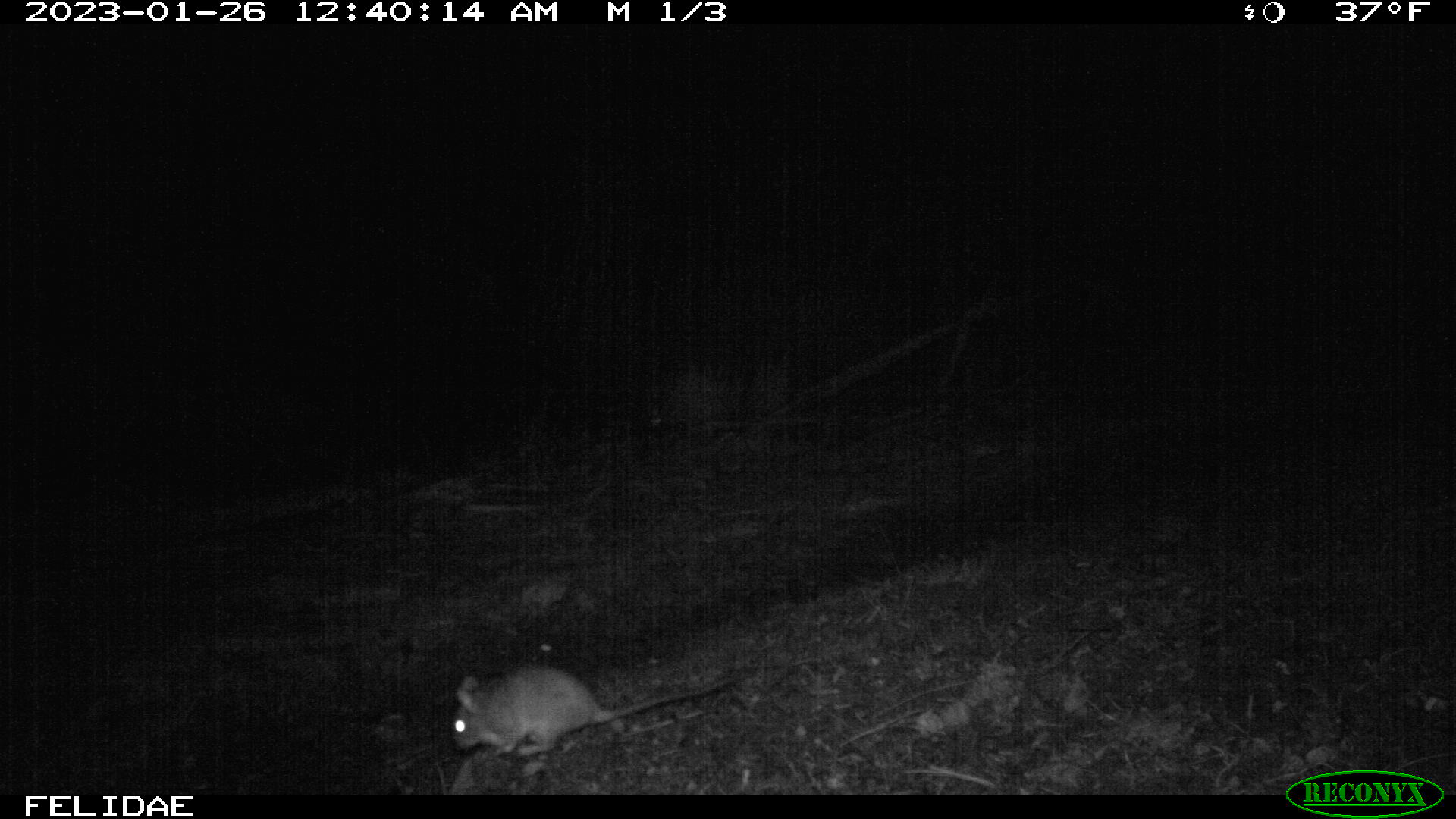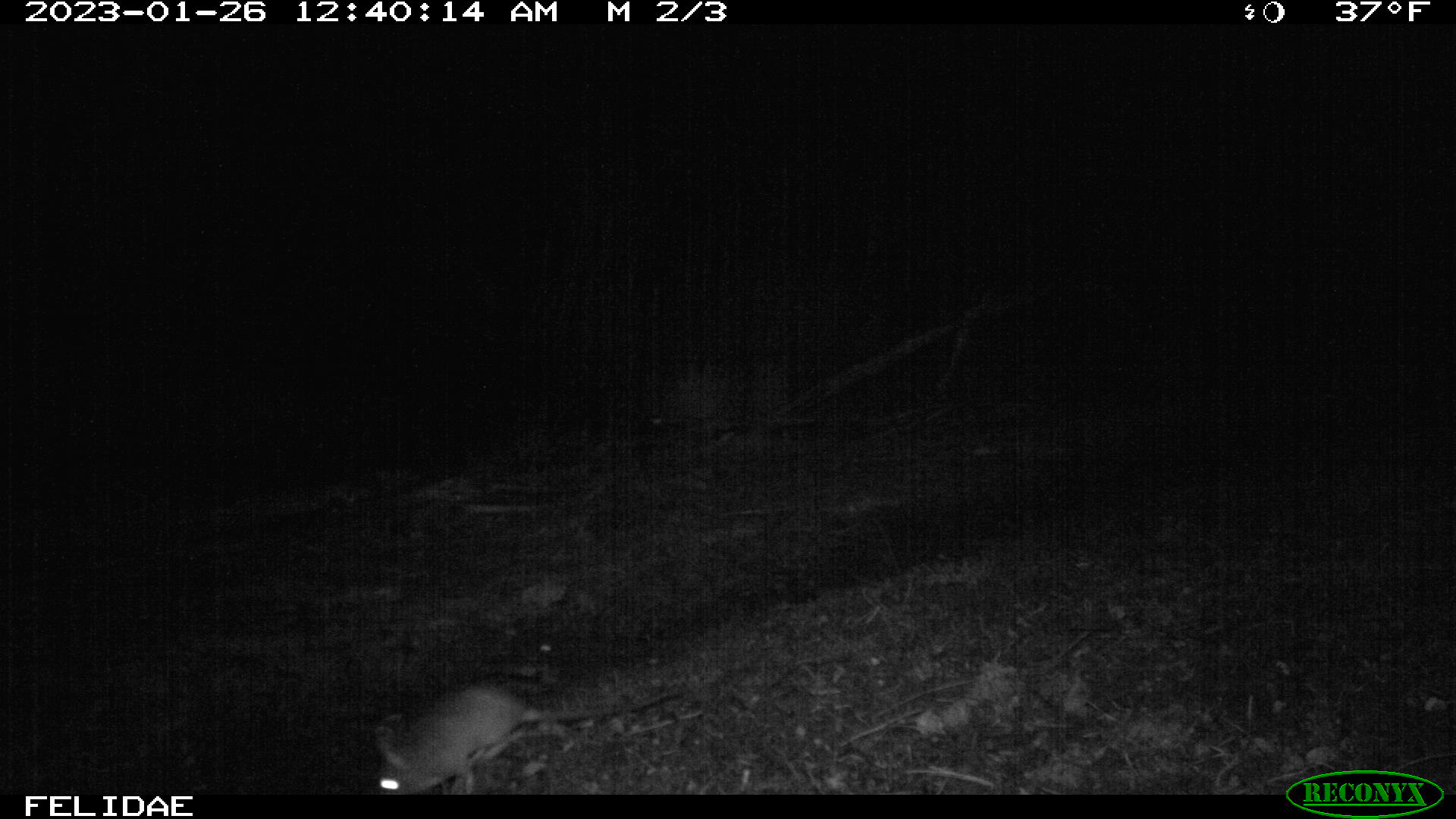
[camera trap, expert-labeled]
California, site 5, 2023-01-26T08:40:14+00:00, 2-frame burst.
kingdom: Animalia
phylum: Chordata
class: Mammalia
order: Rodentia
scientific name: Rodentia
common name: mouse or rat